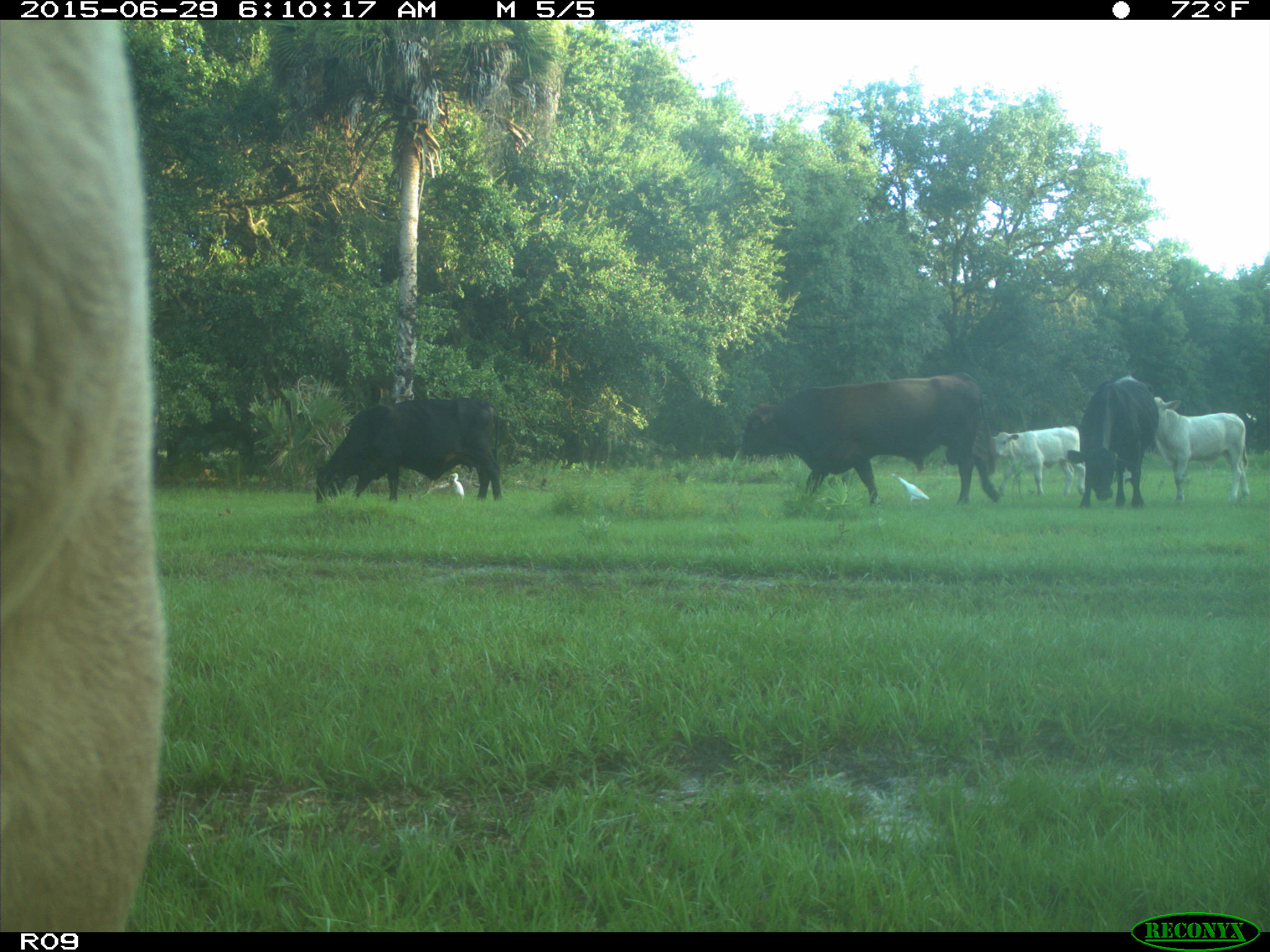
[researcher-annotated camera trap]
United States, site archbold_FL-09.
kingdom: Animalia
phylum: Chordata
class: Mammalia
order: Artiodactyla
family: Bovidae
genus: Bos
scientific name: Bos taurus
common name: domestic cow